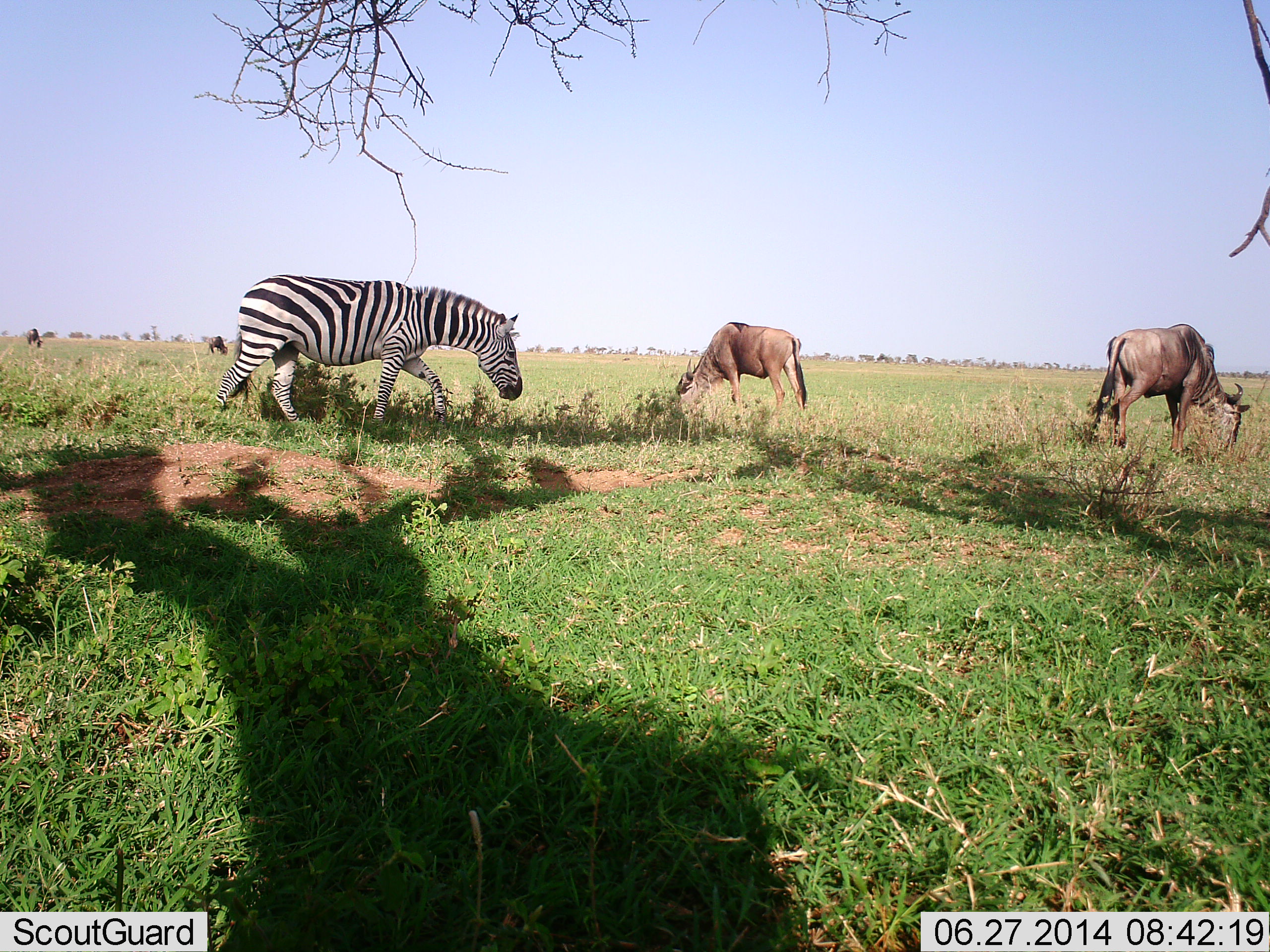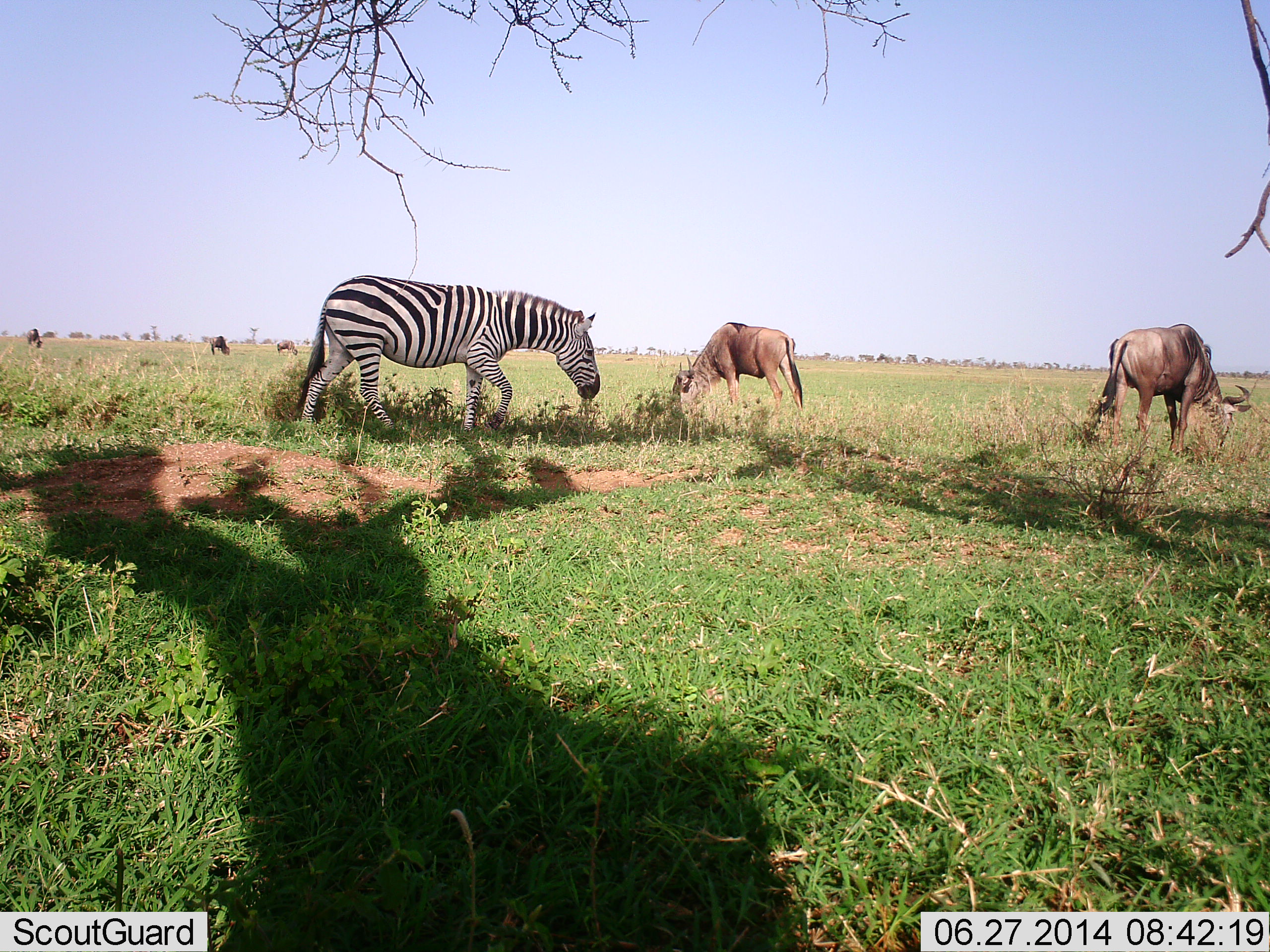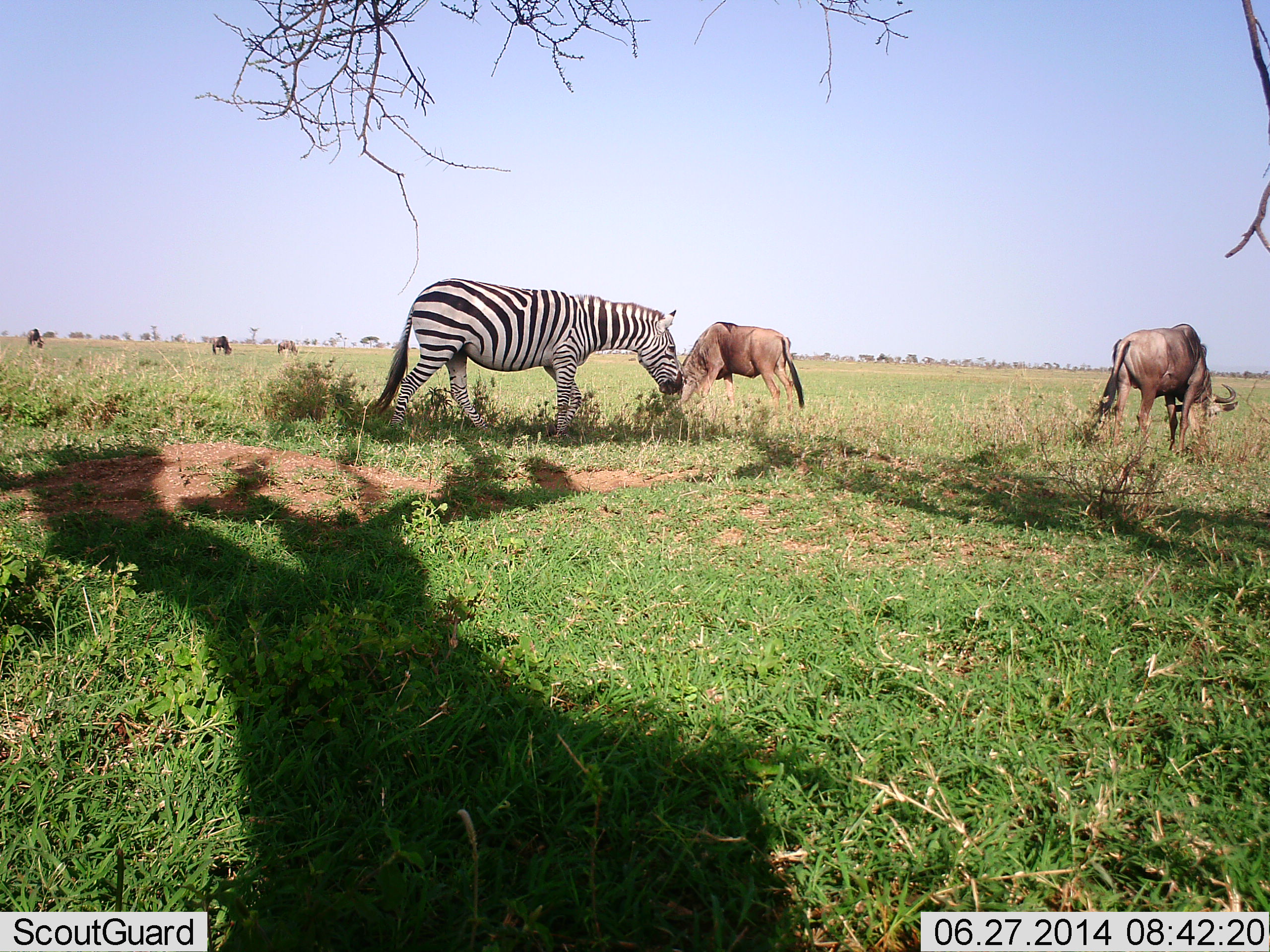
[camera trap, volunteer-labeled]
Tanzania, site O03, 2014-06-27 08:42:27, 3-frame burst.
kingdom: Animalia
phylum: Chordata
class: Mammalia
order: Artiodactyla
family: Bovidae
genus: Connochaetes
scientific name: Connochaetes taurinus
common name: blue wildebeest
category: wildebeest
Wildebeest (blue wildebeest) (Connochaetes taurinus), count 5. Behavior (volunteer vote fractions): standing 20%, resting 0%, moving 10%, interacting 0%. Young present (vote fraction): 0%. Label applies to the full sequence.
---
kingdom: Animalia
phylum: Chordata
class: Mammalia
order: Perissodactyla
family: Equidae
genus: Equus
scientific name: Equus quagga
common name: plains zebra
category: zebra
Zebra (plains zebra) (Equus quagga), count 1. Behavior (volunteer vote fractions): standing 0%, resting 0%, moving 90%, interacting 0%. Young present (vote fraction): 0%. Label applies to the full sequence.